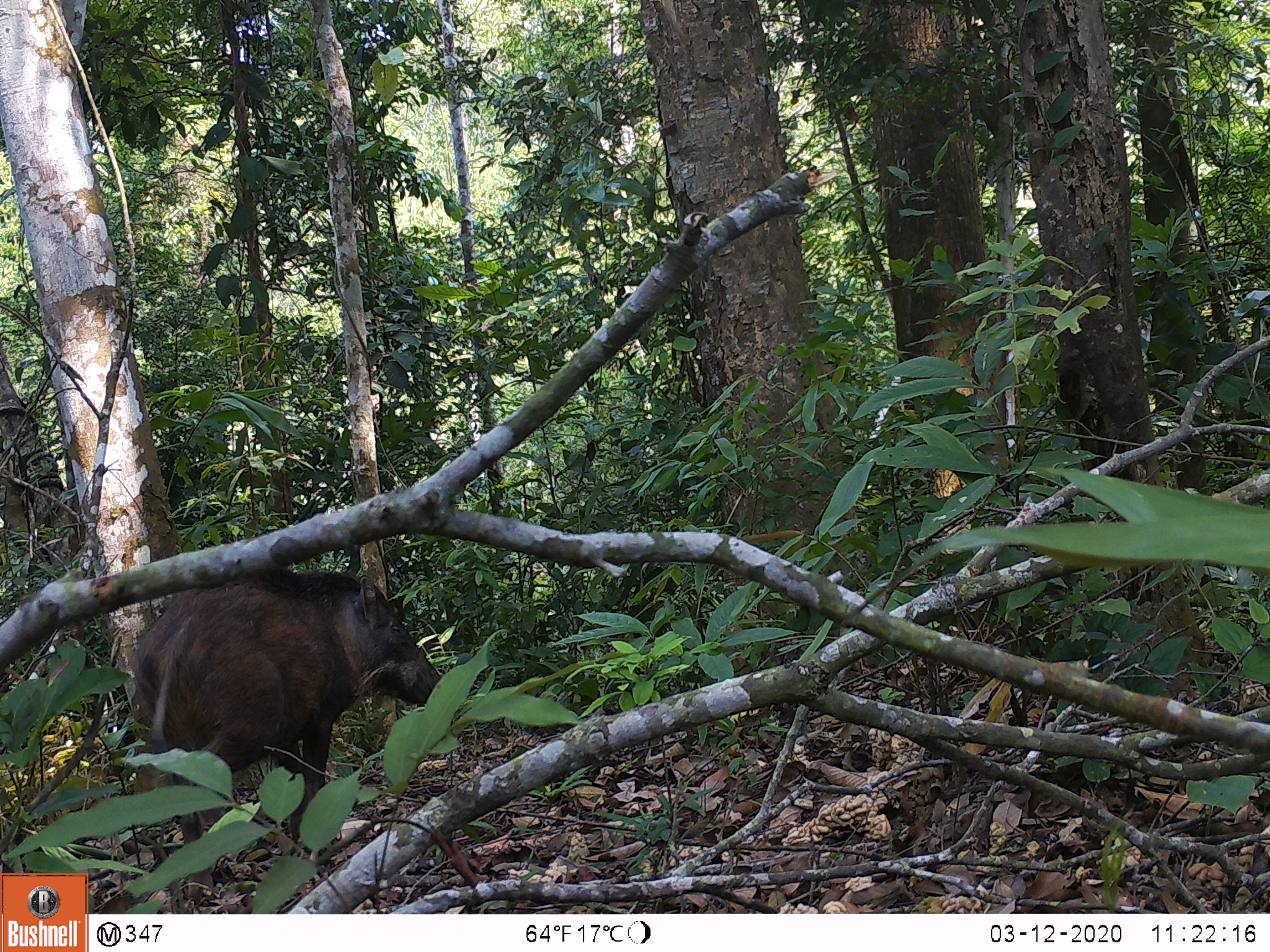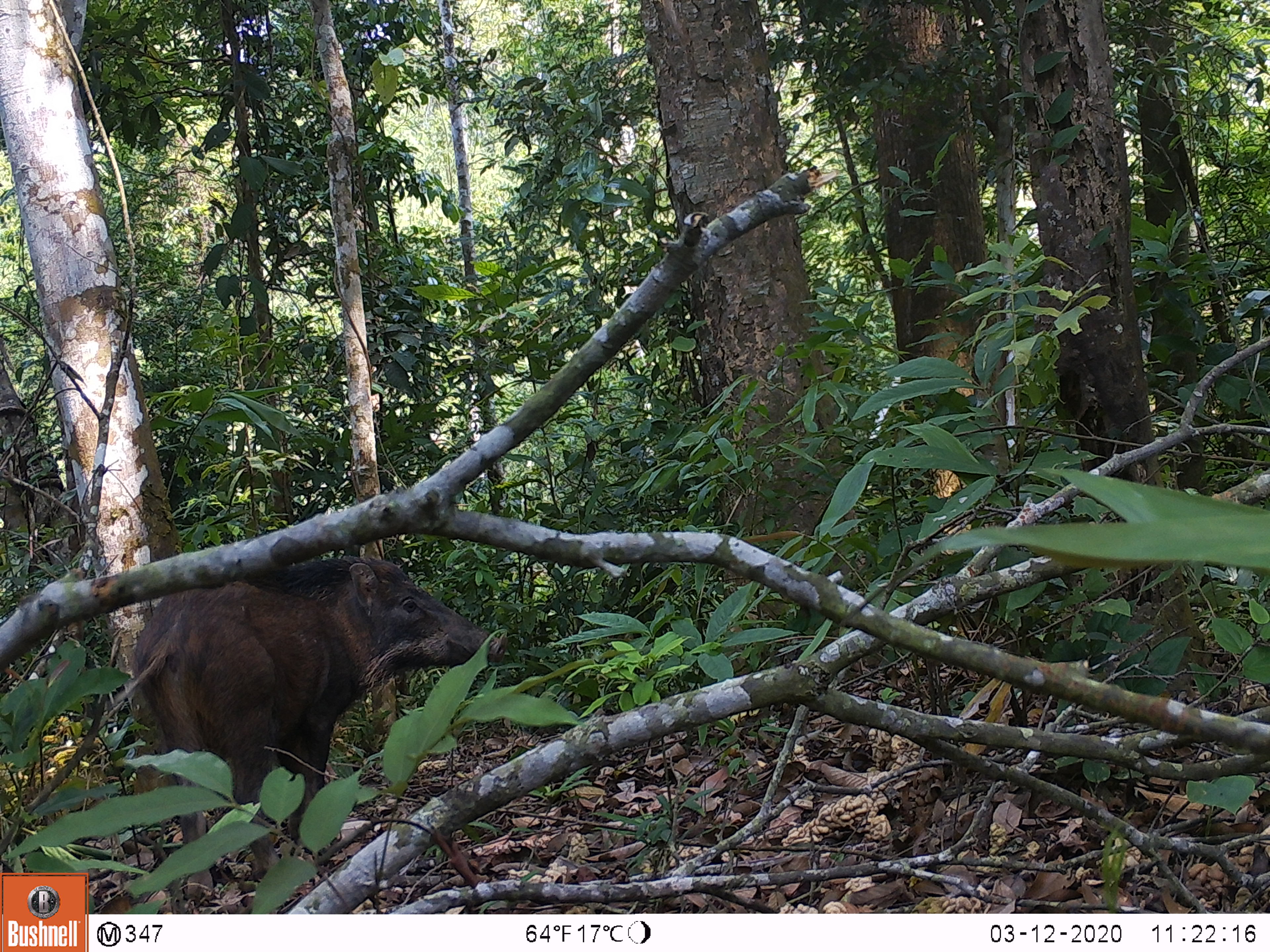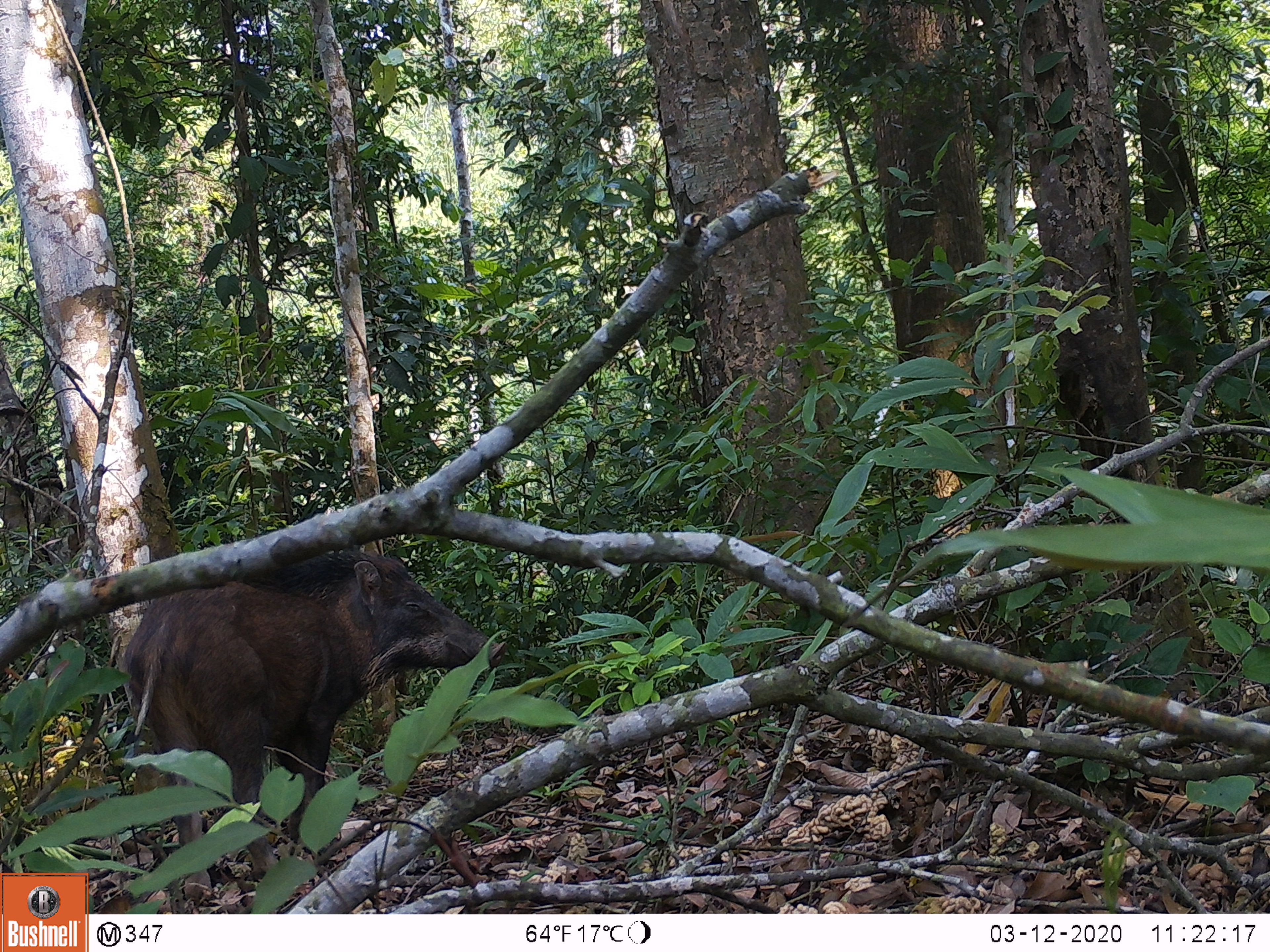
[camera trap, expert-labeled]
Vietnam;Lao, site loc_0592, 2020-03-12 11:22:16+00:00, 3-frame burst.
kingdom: Animalia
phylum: Chordata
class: Mammalia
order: Artiodactyla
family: Suidae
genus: Sus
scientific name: Sus scrofa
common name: eurasian wild pig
Eurasian wild pig (Sus scrofa). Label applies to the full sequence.